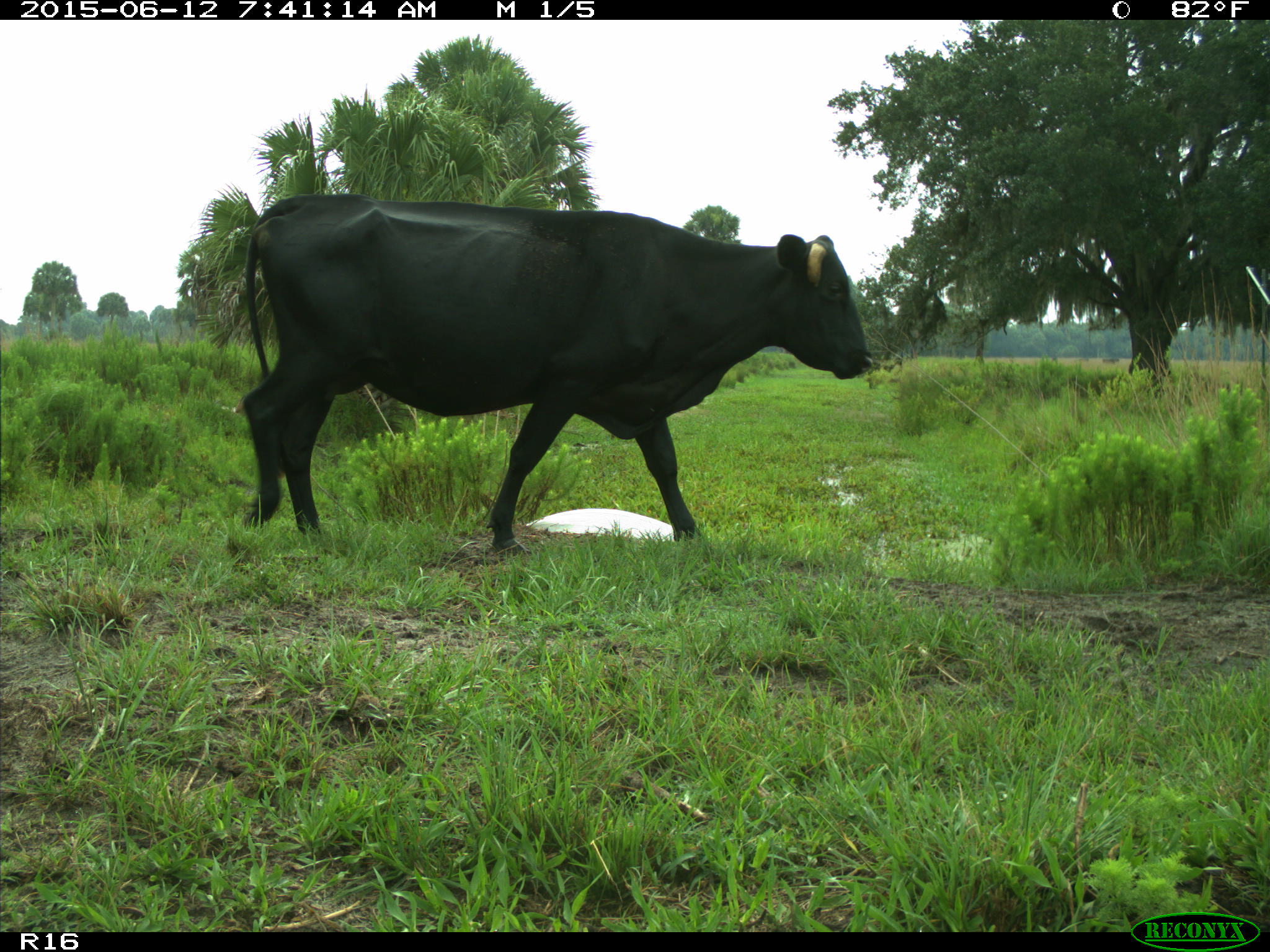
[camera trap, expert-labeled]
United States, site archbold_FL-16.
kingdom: Animalia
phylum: Chordata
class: Mammalia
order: Artiodactyla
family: Bovidae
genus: Bos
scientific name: Bos taurus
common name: domestic cow